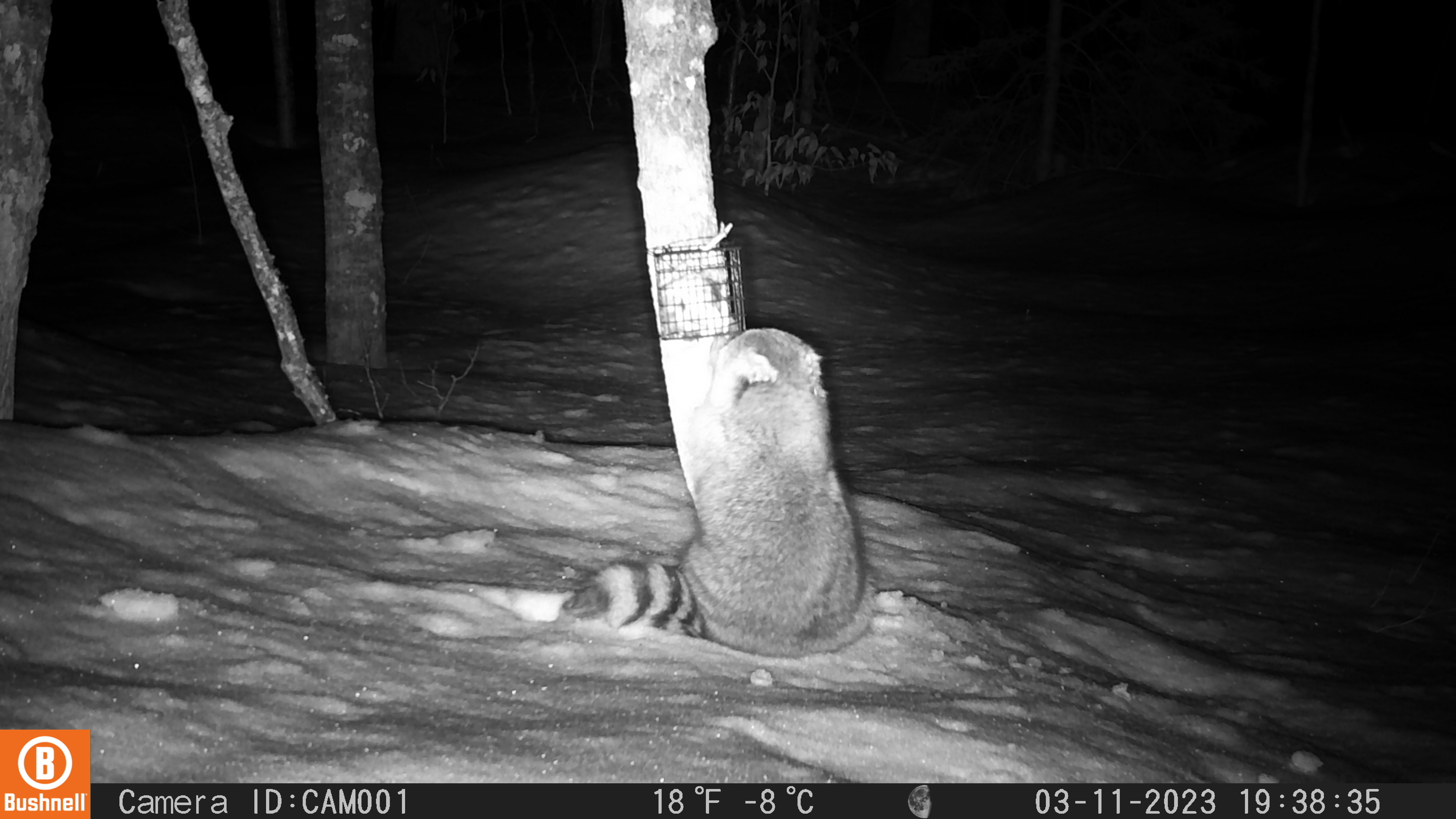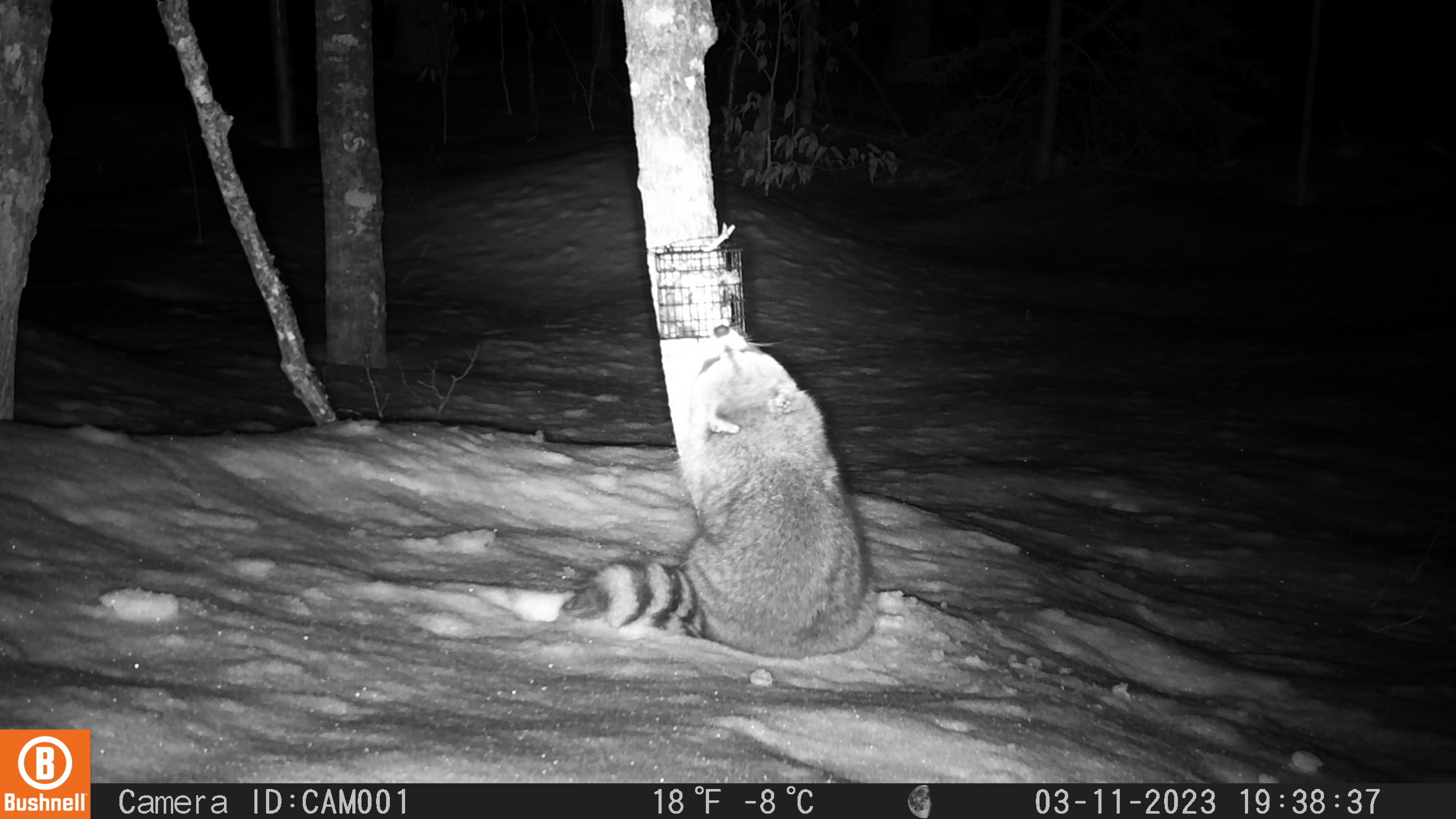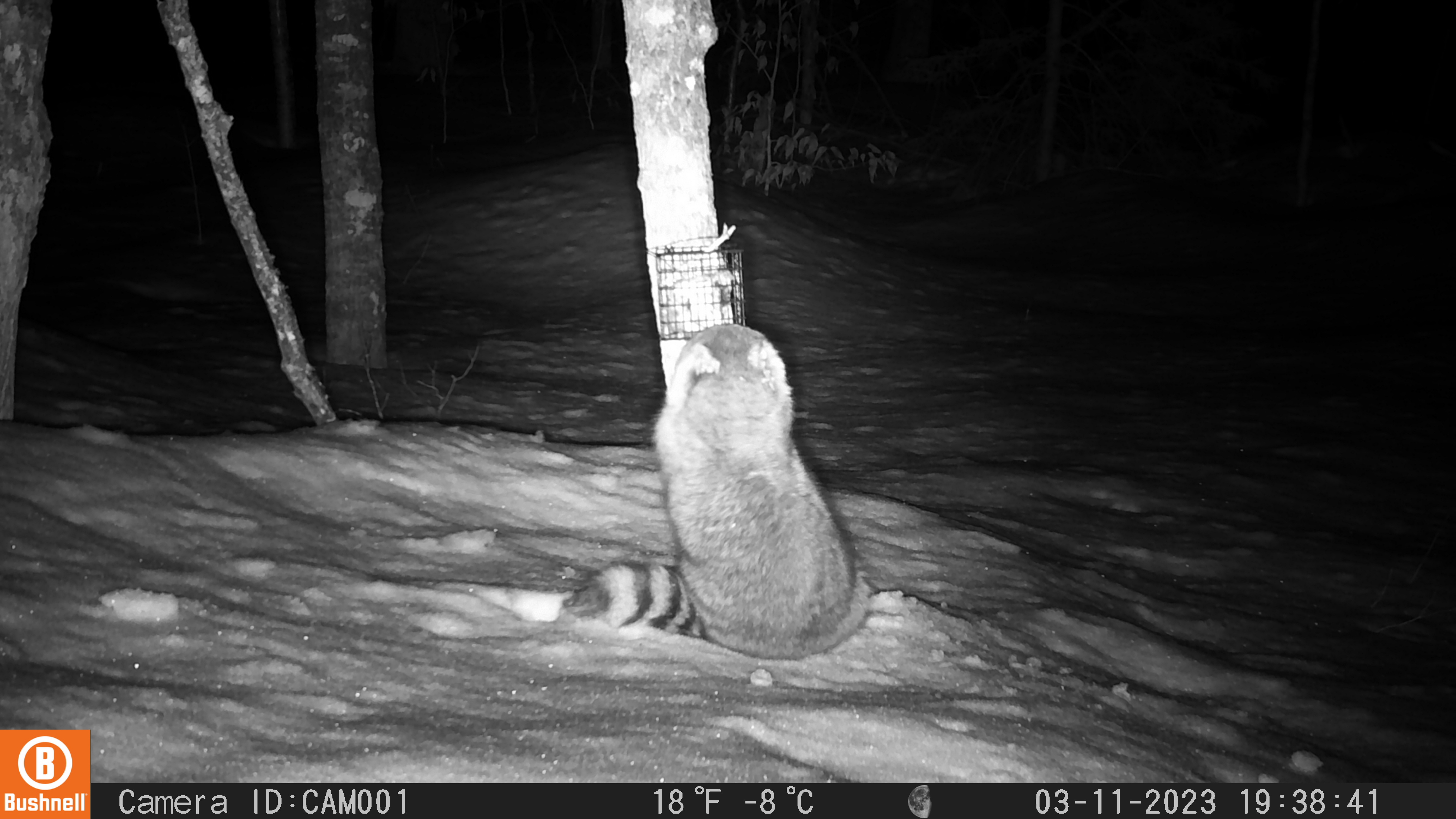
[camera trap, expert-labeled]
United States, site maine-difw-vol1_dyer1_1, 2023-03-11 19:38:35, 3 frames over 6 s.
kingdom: Animalia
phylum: Chordata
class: Mammalia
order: Carnivora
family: Procyonidae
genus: Procyon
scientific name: Procyon lotor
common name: raccoon